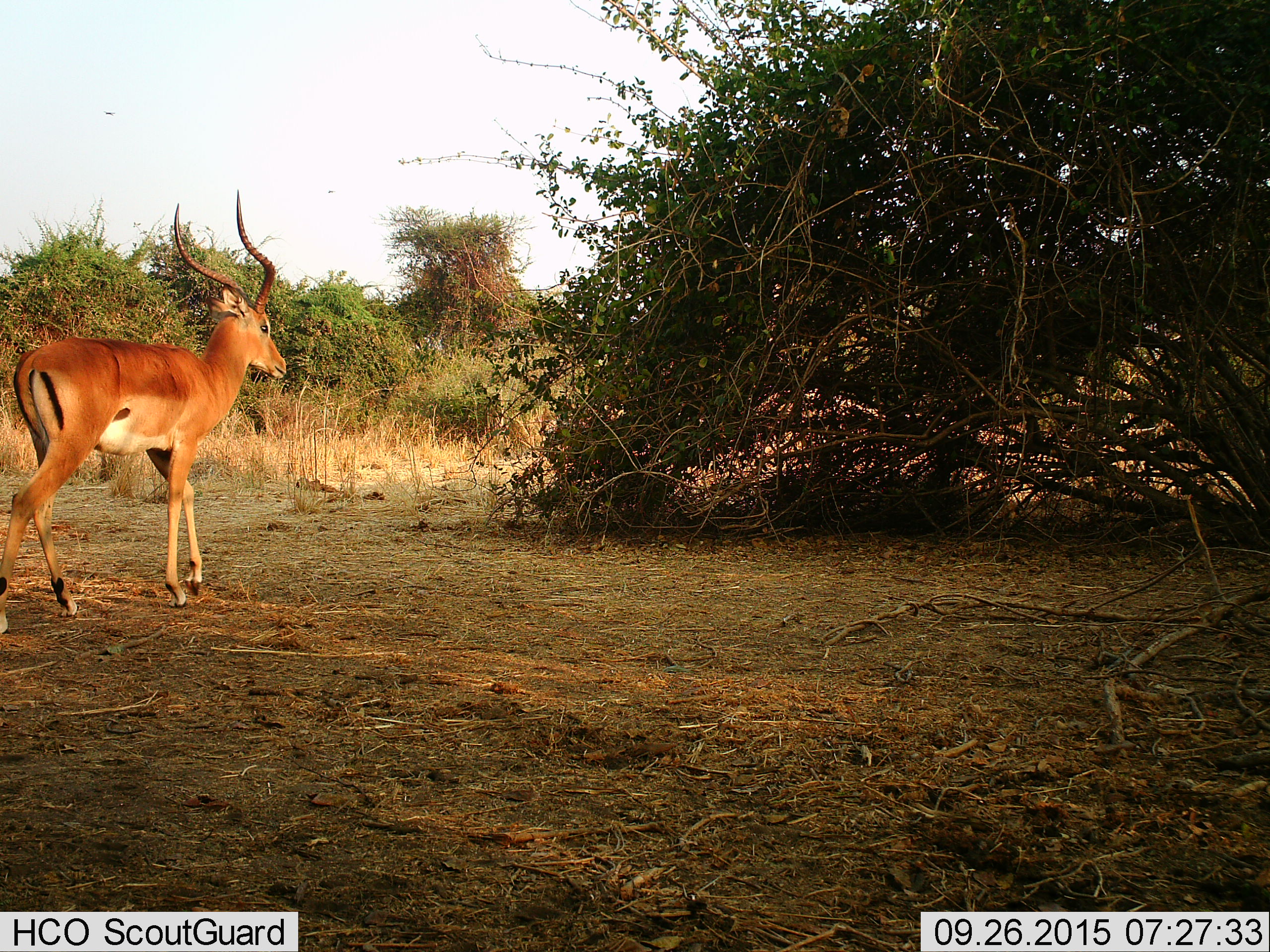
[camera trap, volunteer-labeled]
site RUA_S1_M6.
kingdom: Animalia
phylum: Chordata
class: Mammalia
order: Artiodactyla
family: Bovidae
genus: Aepyceros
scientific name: Aepyceros melampus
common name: impala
Impala (Aepyceros melampus), count 1. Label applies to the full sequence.